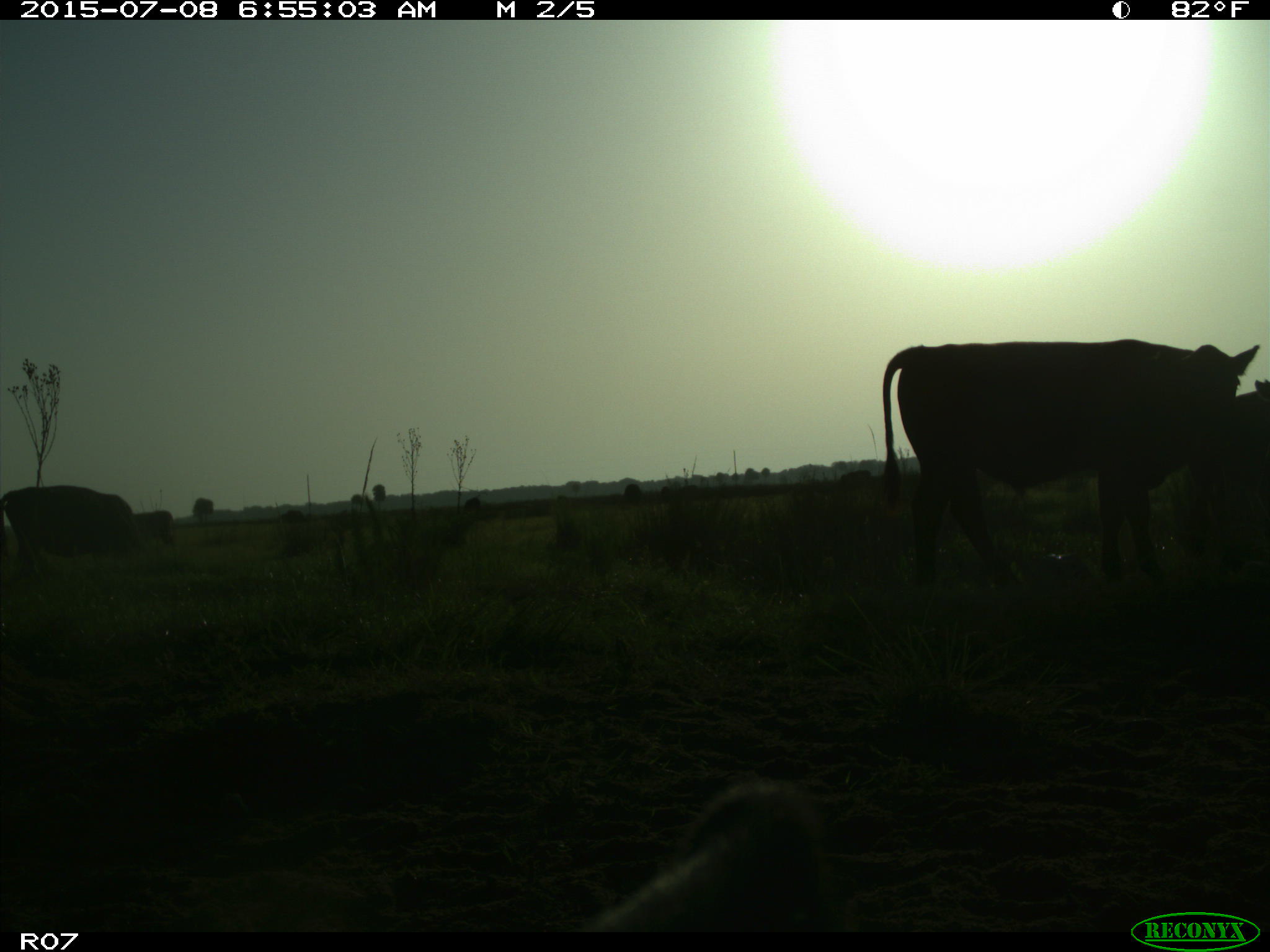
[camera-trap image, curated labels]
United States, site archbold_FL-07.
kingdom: Animalia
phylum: Chordata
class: Mammalia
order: Artiodactyla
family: Bovidae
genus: Bos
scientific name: Bos taurus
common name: domestic cow